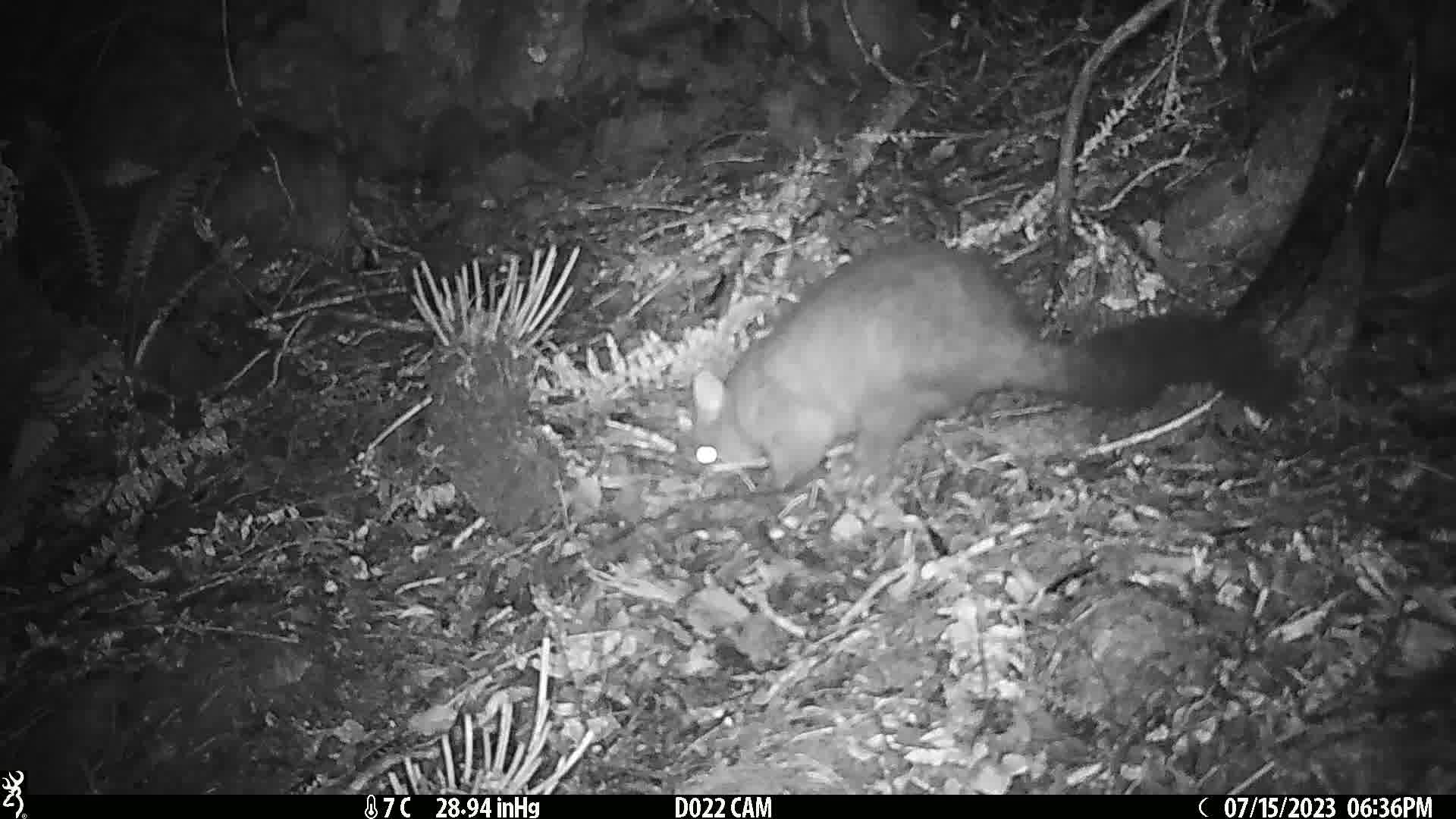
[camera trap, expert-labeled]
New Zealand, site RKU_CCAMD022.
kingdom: Animalia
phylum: Chordata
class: Mammalia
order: Diprotodontia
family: Phalangeridae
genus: Trichosurus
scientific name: Trichosurus vulpecula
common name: common brushtail possum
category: possum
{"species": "possum (common brushtail possum) (Trichosurus vulpecula)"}